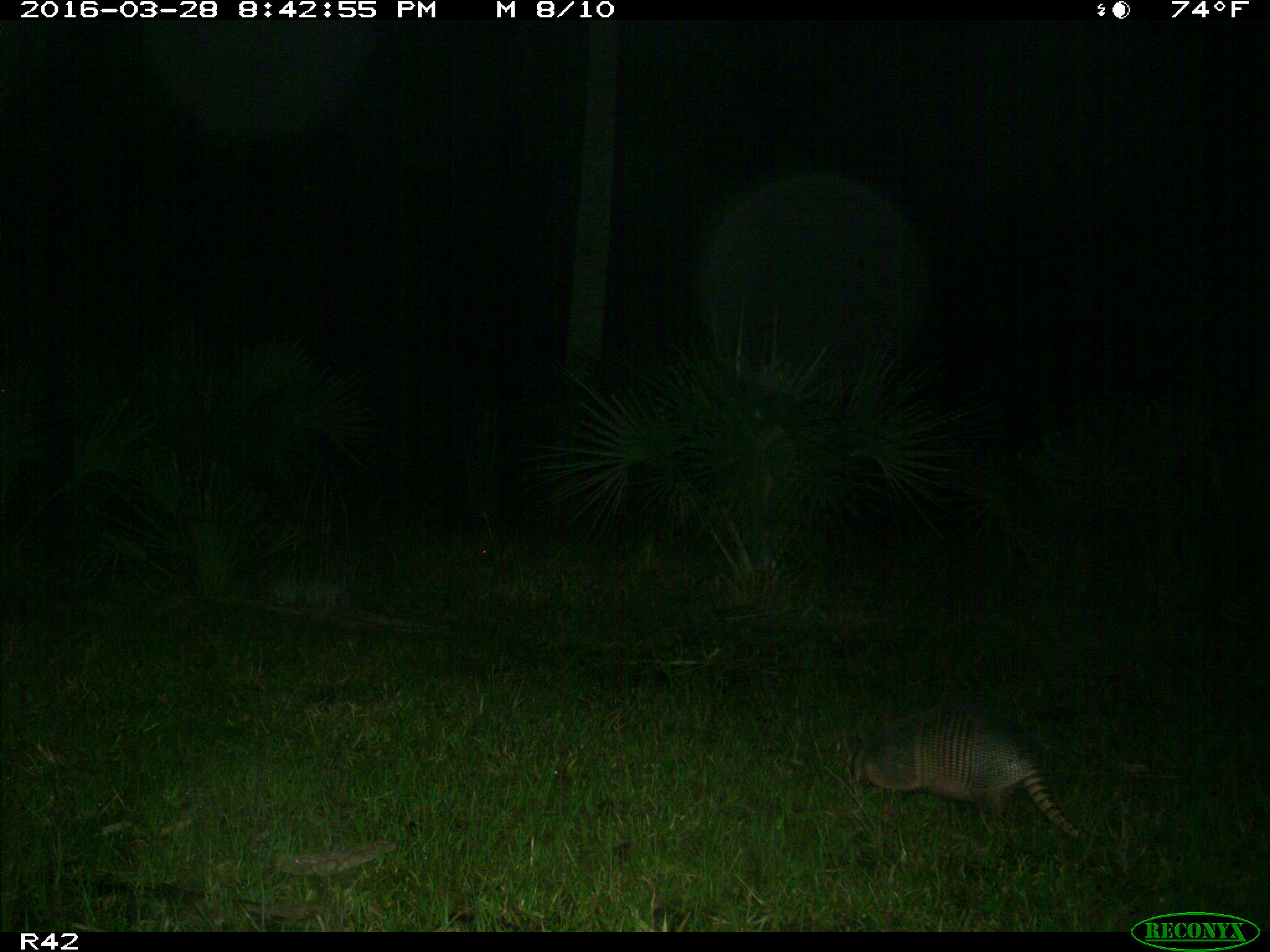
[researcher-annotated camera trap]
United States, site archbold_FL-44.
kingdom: Animalia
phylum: Chordata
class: Mammalia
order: Cingulata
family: Dasypodidae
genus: Dasypus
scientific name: Dasypus novemcinctus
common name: nine-banded armadillo